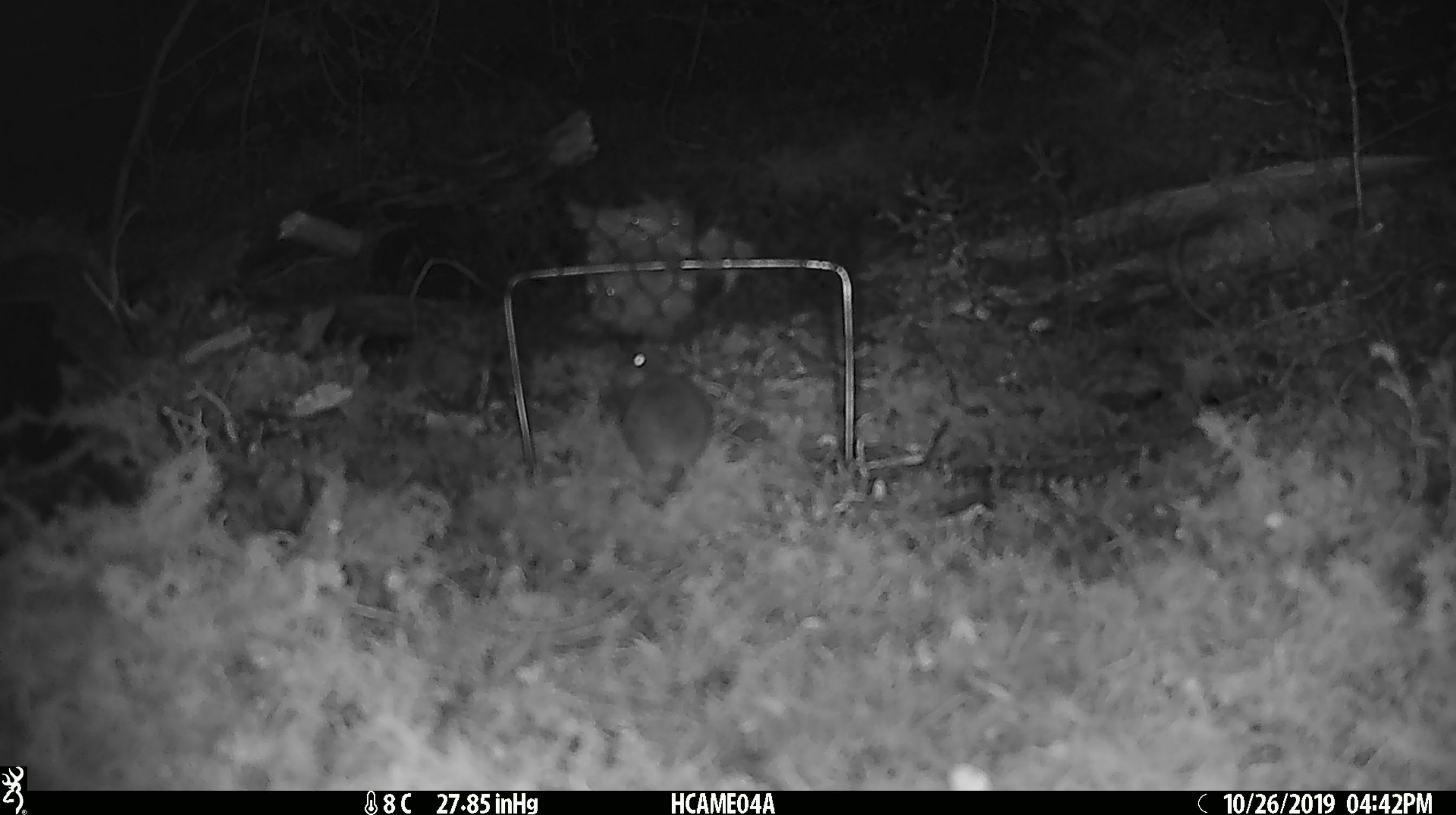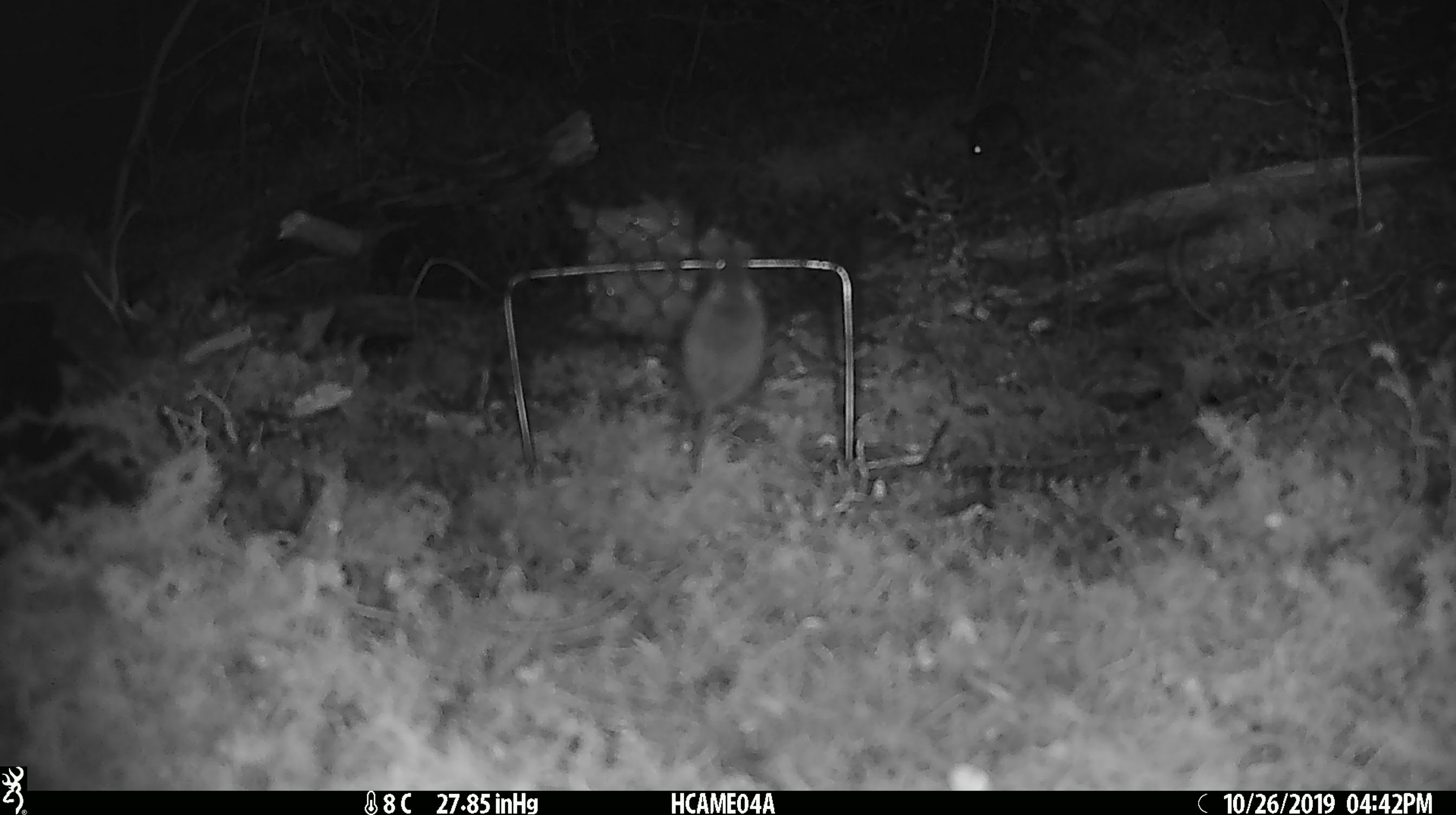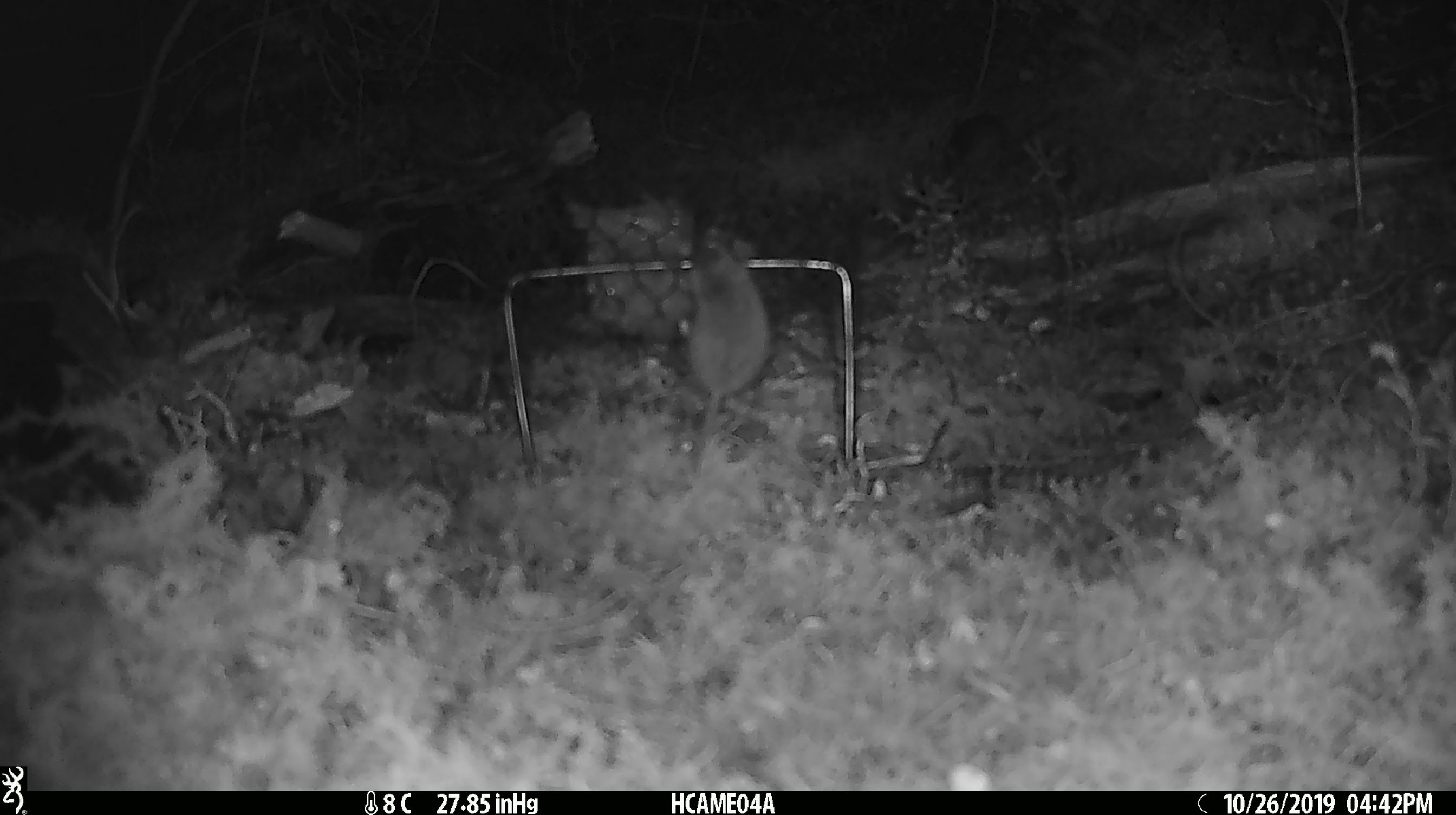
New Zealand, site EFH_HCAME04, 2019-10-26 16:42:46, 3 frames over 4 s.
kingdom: Animalia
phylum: Chordata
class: Mammalia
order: Rodentia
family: Muridae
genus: Mus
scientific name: Mus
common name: mouse